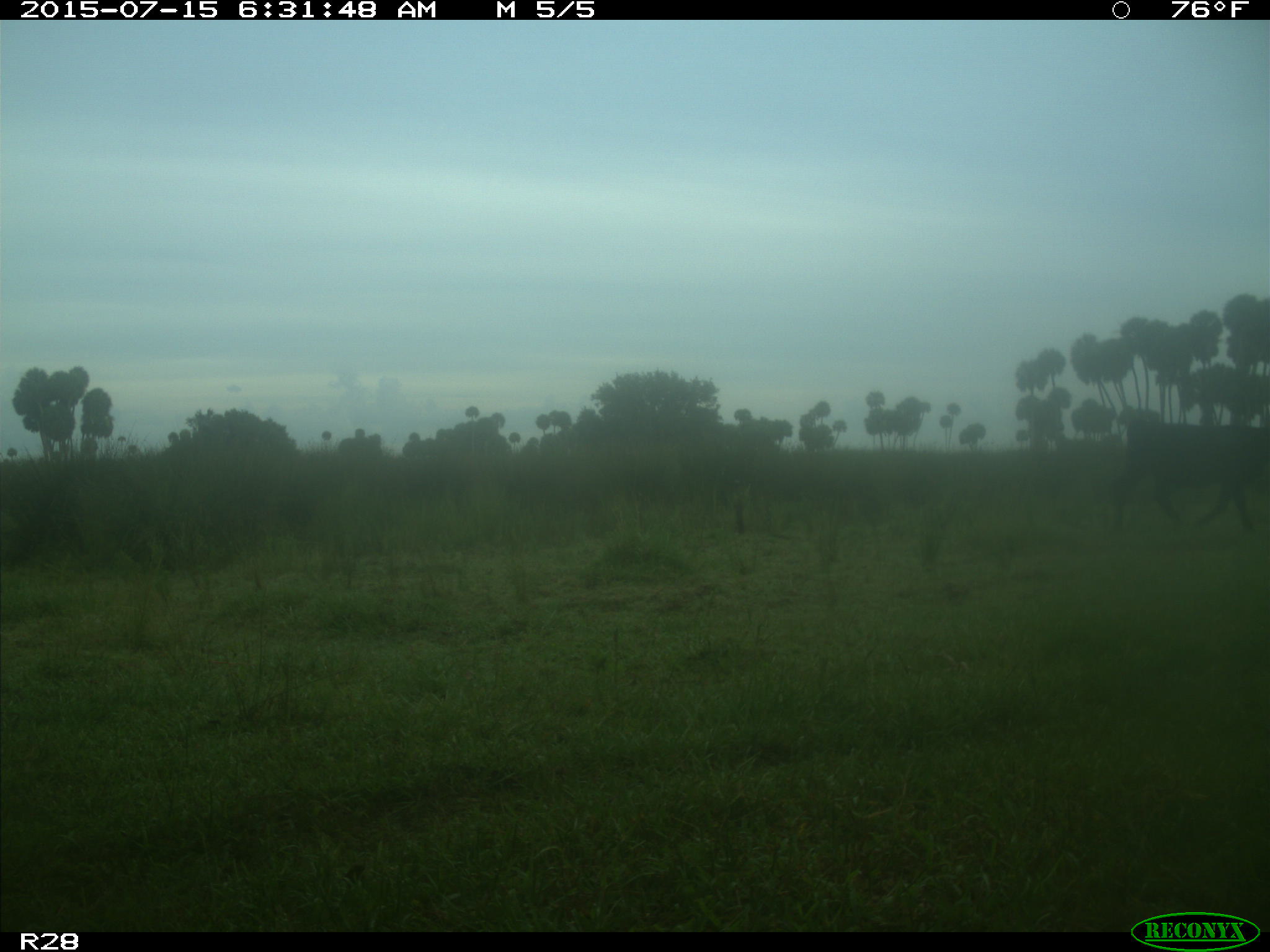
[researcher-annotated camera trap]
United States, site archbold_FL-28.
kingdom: Animalia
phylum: Chordata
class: Mammalia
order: Artiodactyla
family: Bovidae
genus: Bos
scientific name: Bos taurus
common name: domestic cow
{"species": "Bos taurus (domestic cow)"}